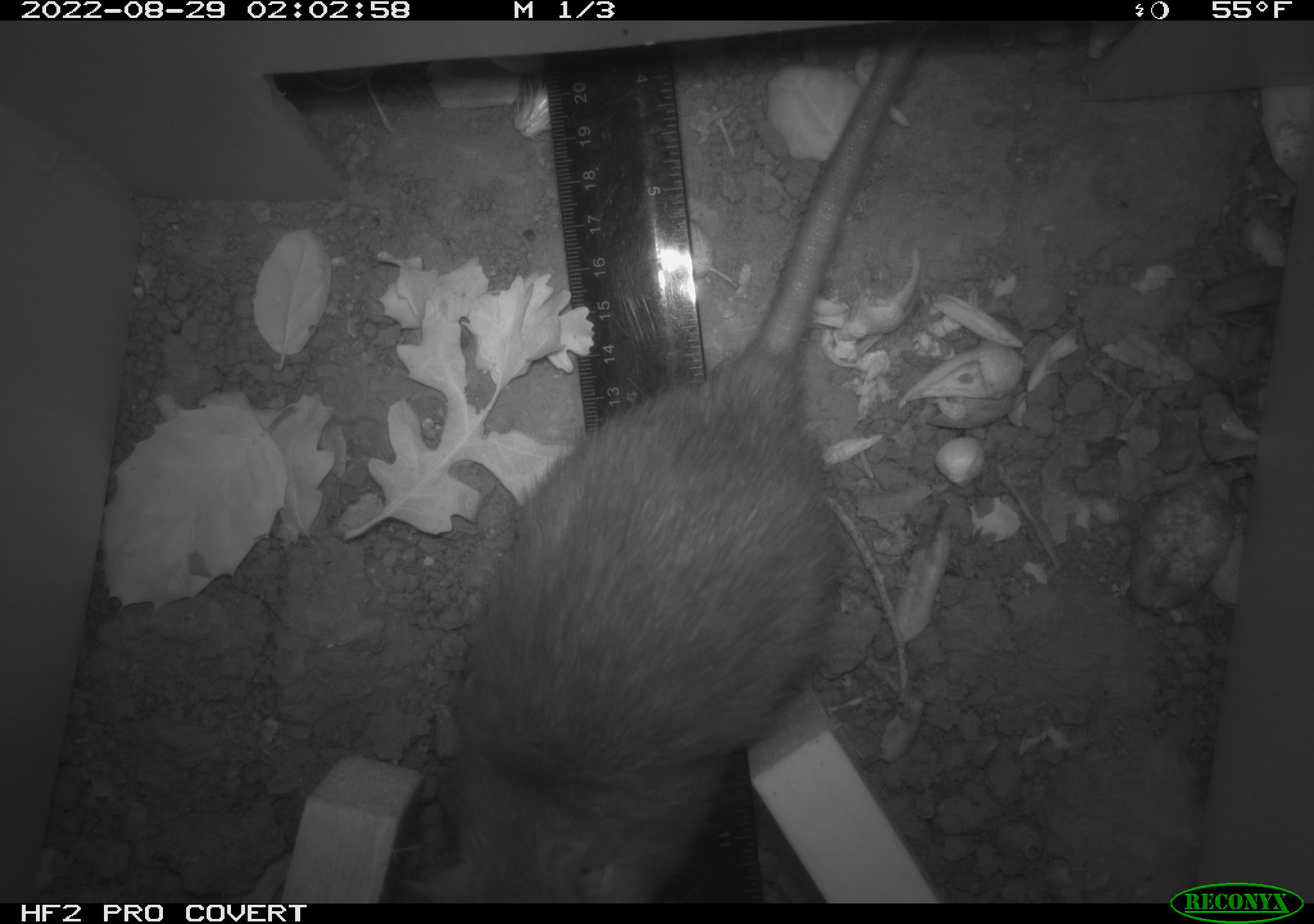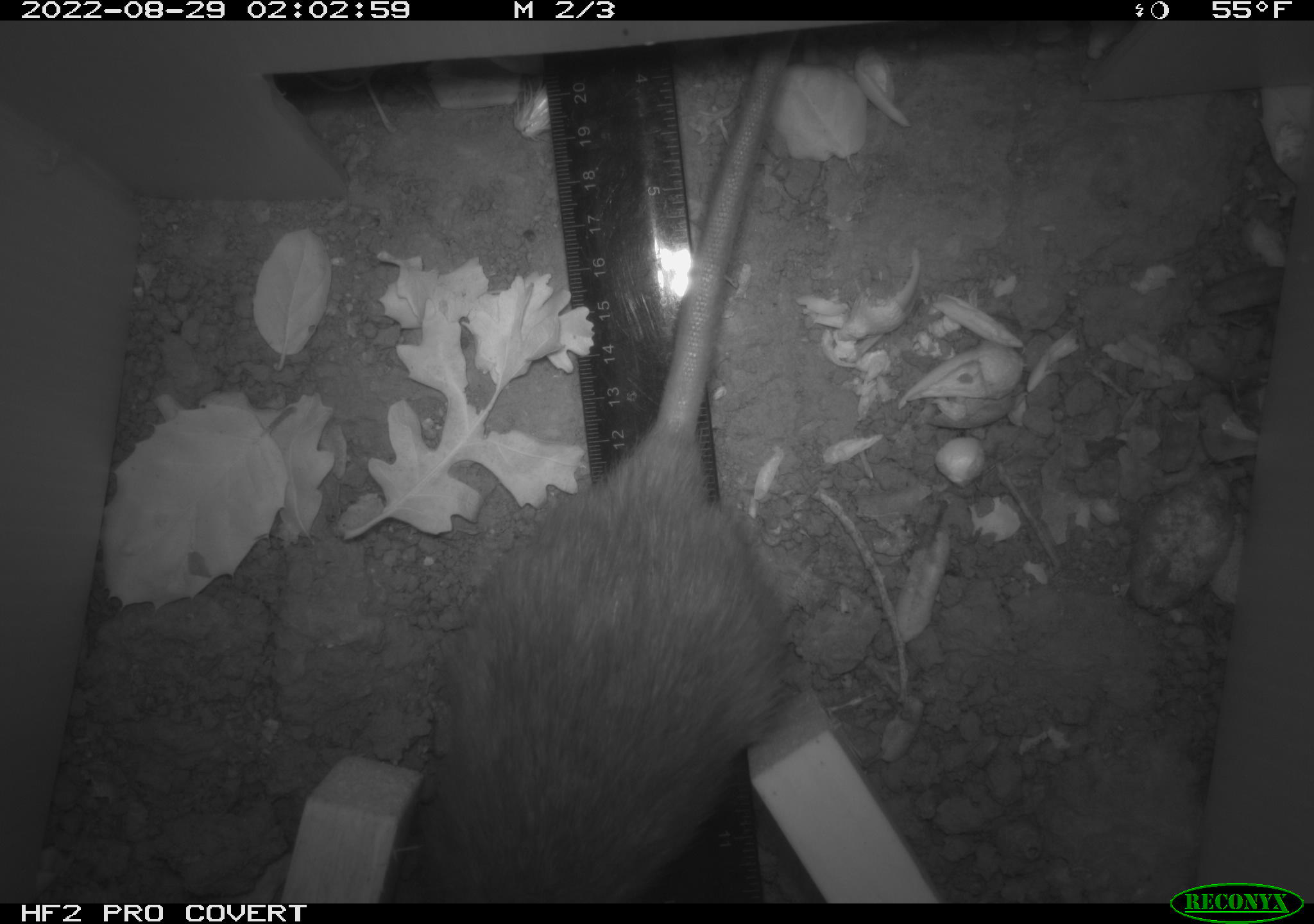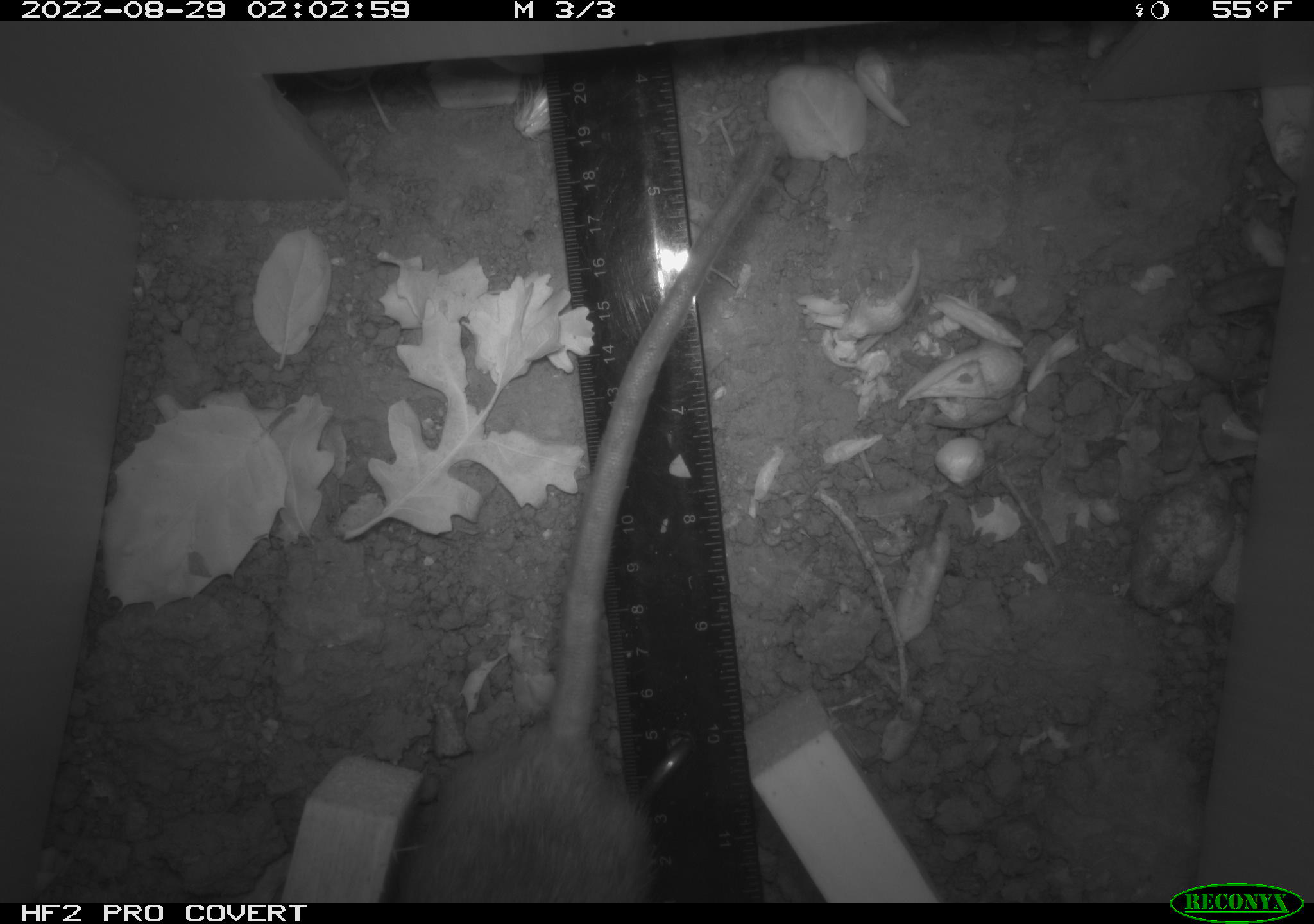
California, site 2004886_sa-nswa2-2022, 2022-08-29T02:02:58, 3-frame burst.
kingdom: Animalia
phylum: Chordata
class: Mammalia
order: Rodentia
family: Muridae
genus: Rattus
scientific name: Rattus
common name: rat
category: rattus species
Rattus species (rat) (Rattus).